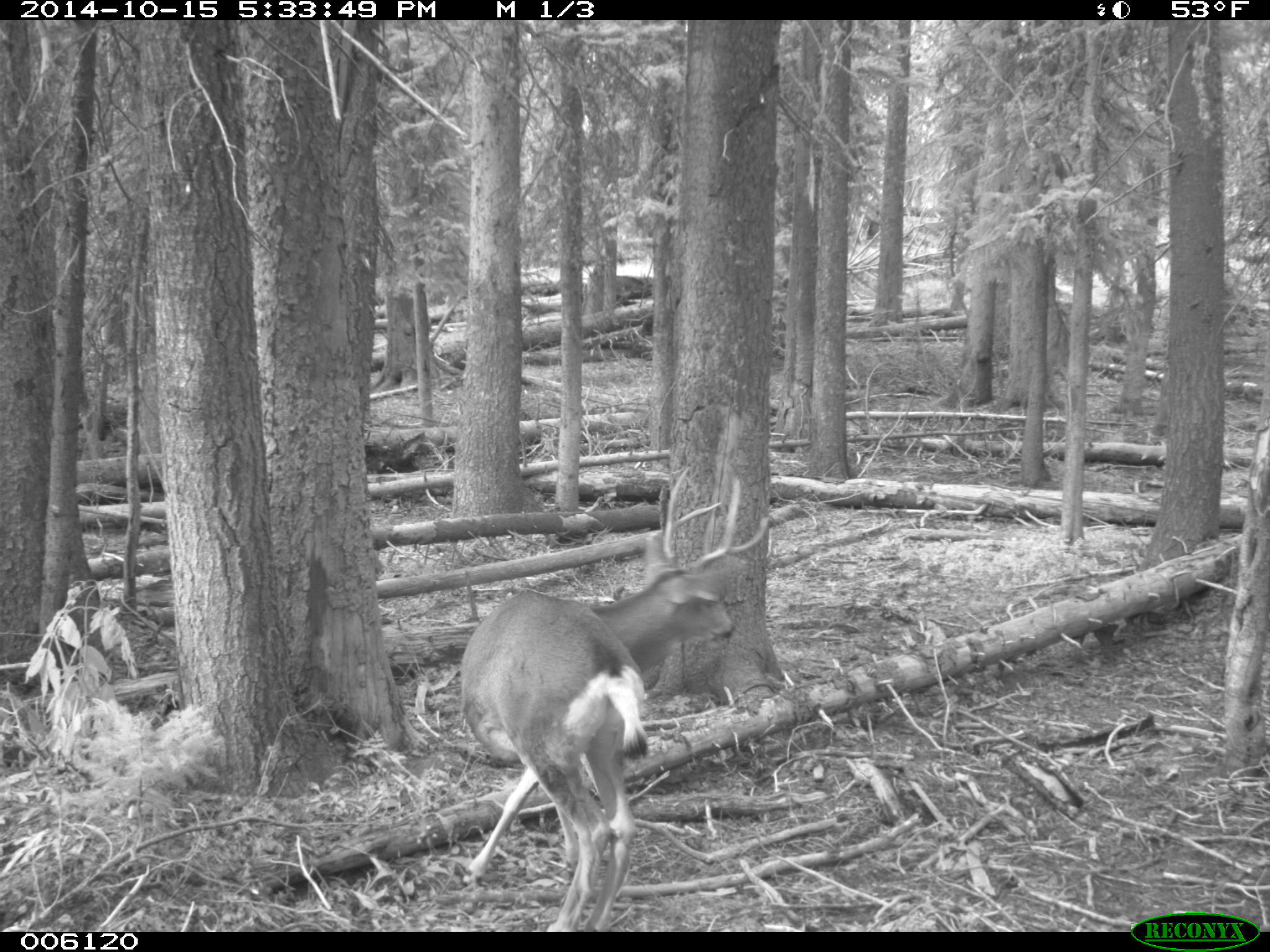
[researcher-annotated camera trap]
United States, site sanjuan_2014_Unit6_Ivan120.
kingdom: Animalia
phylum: Chordata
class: Mammalia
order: Artiodactyla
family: Cervidae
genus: Odocoileus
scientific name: Odocoileus hemionus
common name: mule deer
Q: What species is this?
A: Odocoileus hemionus (mule deer).